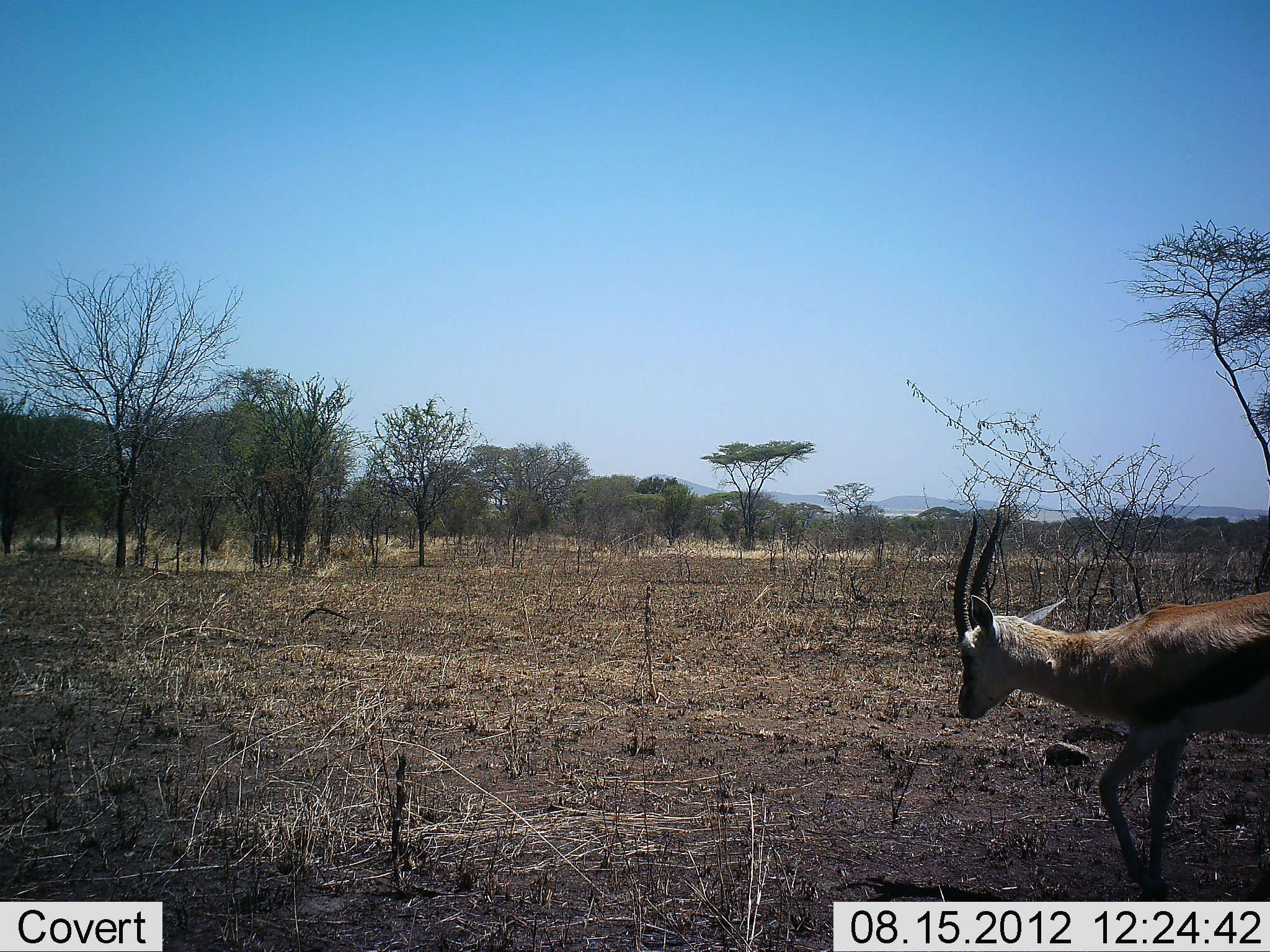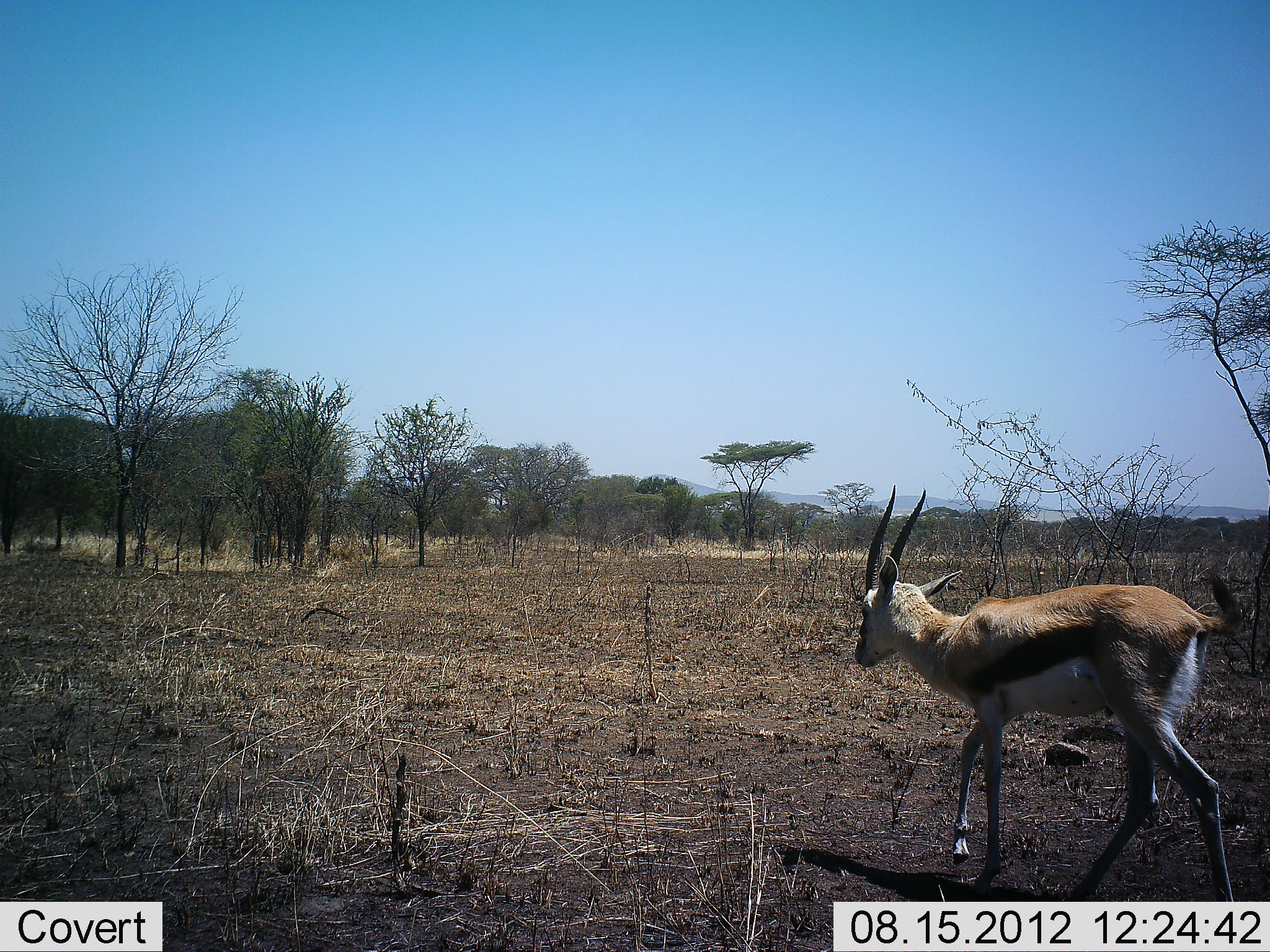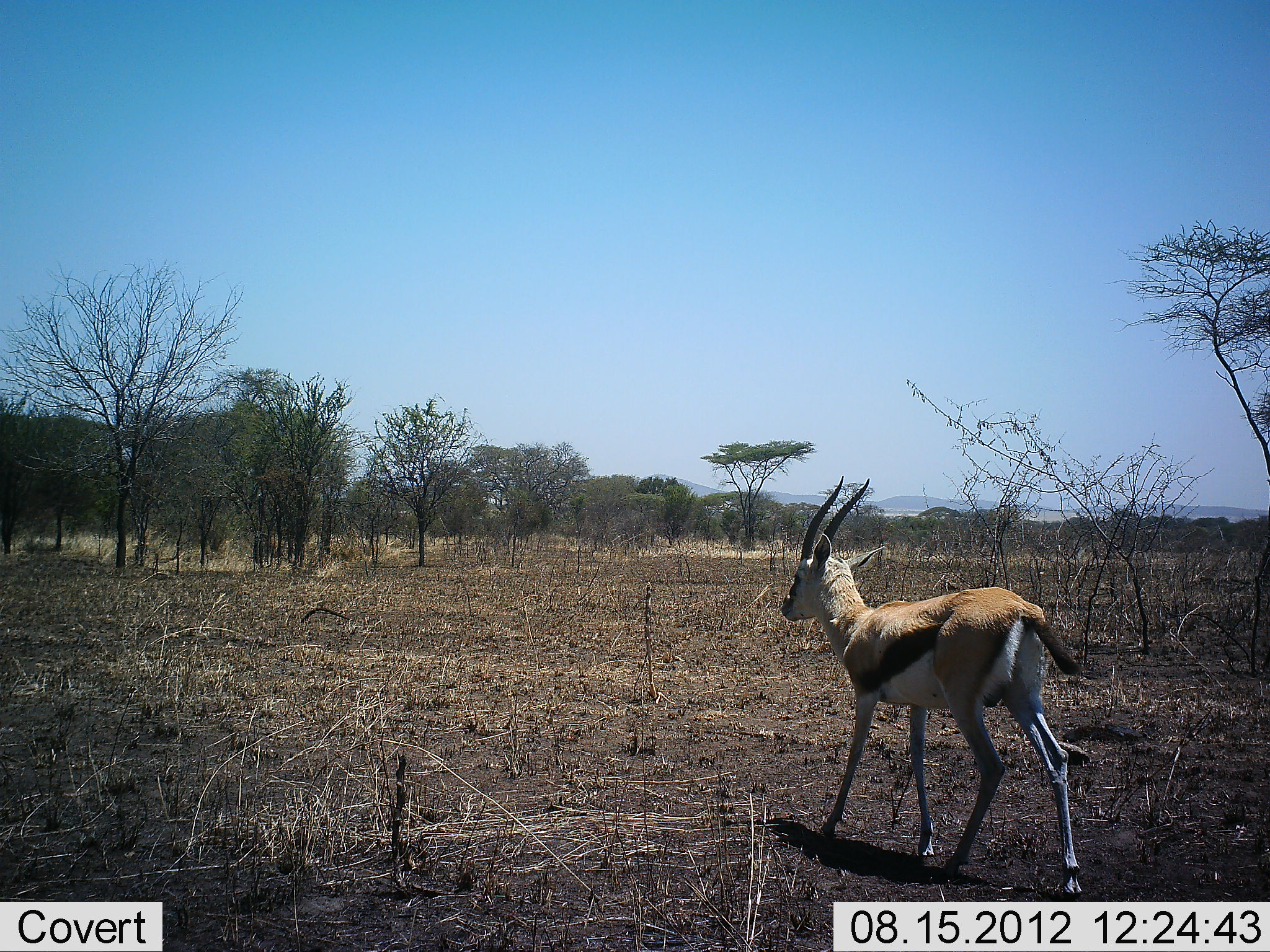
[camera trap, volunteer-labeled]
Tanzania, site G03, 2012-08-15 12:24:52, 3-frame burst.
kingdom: Animalia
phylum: Chordata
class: Mammalia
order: Artiodactyla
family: Bovidae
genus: Eudorcas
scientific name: Eudorcas thomsonii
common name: thomson's gazelle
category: gazellethomsons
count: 1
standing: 10%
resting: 0%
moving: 90%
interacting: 0%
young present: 0%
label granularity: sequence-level